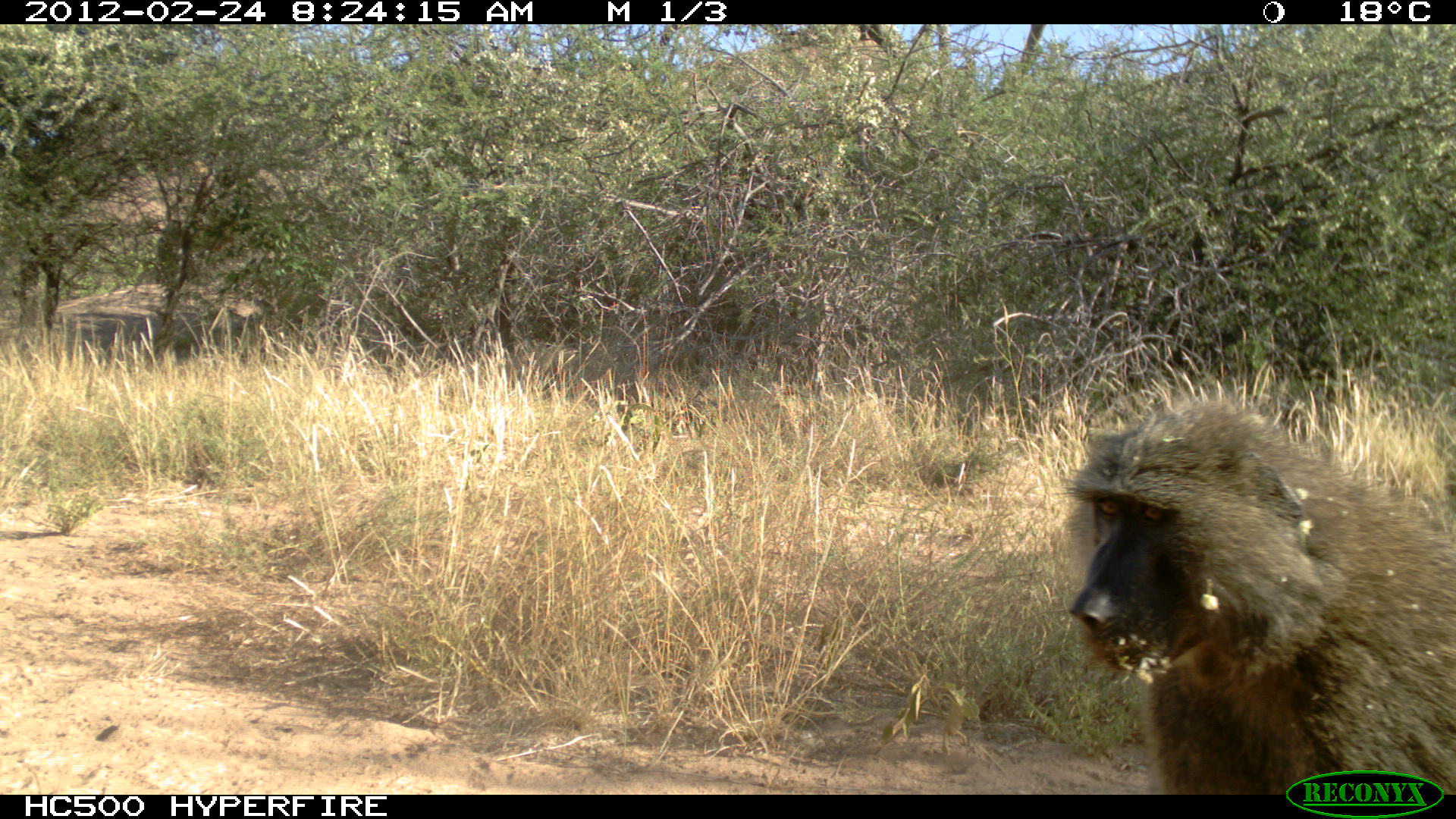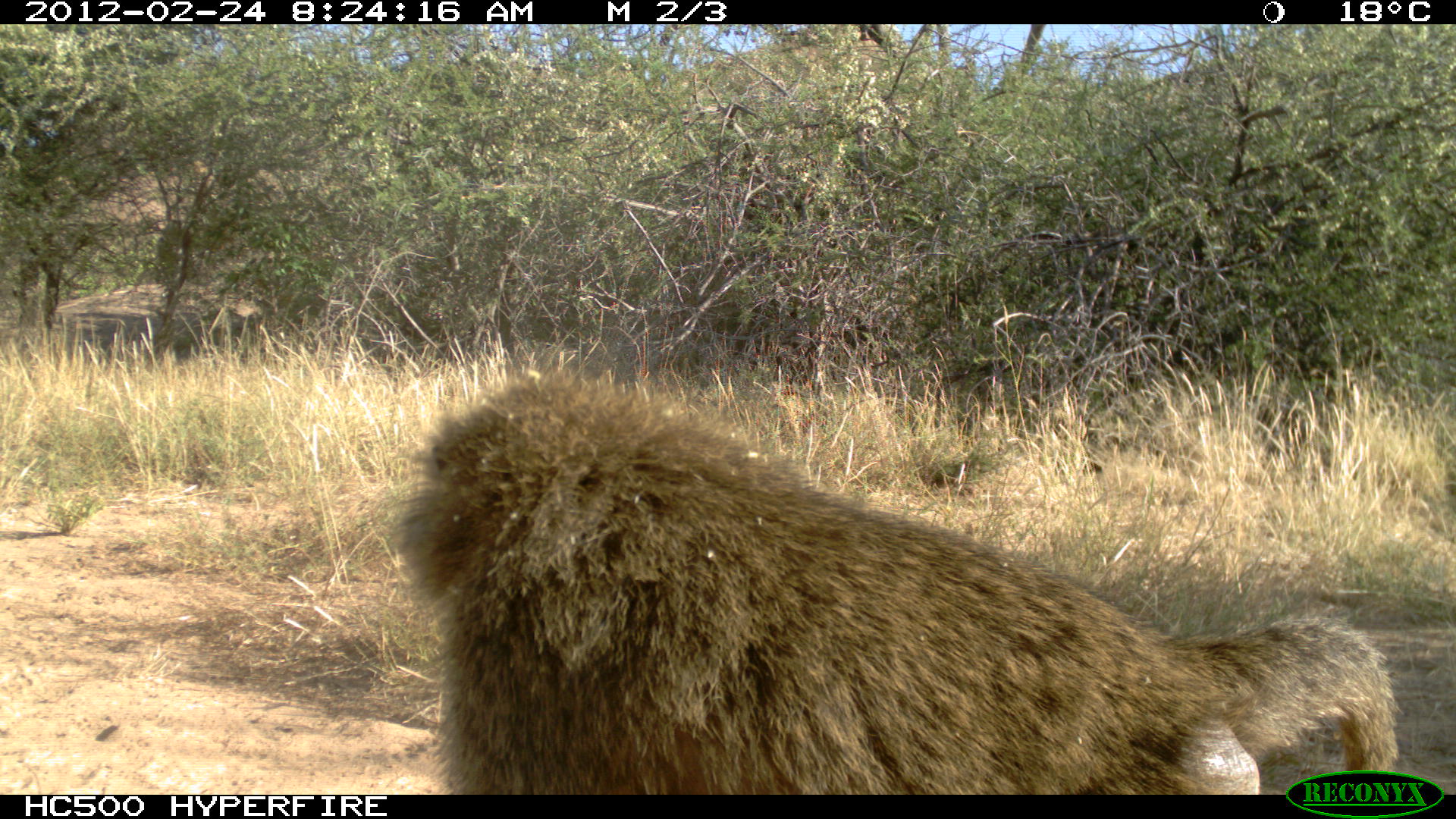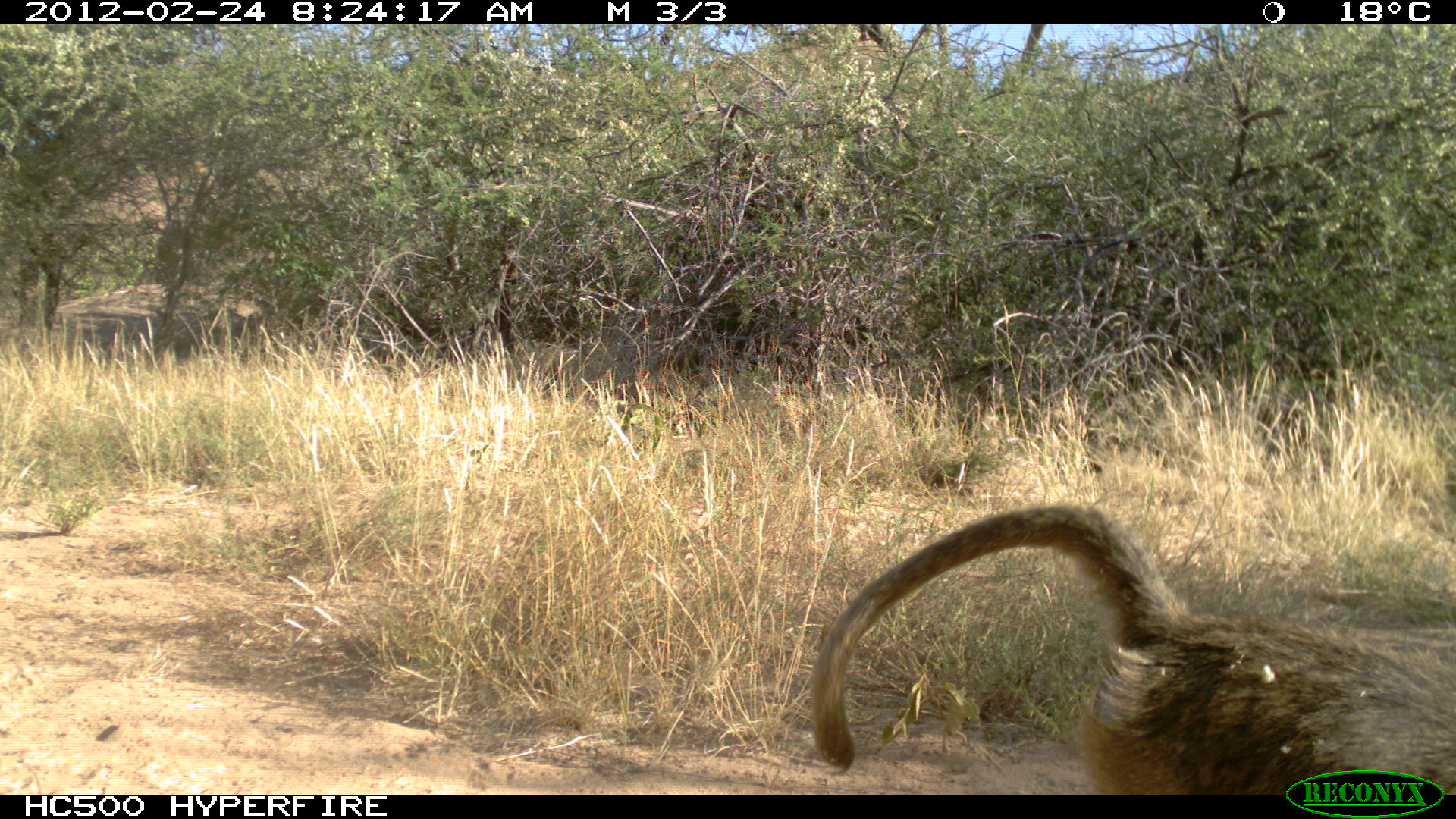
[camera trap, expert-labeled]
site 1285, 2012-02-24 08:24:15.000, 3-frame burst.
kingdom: Animalia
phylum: Chordata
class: Mammalia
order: Primates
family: Cercopithecidae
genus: Papio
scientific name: Papio anubis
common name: olive baboon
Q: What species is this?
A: Papio anubis (olive baboon).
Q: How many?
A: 1.